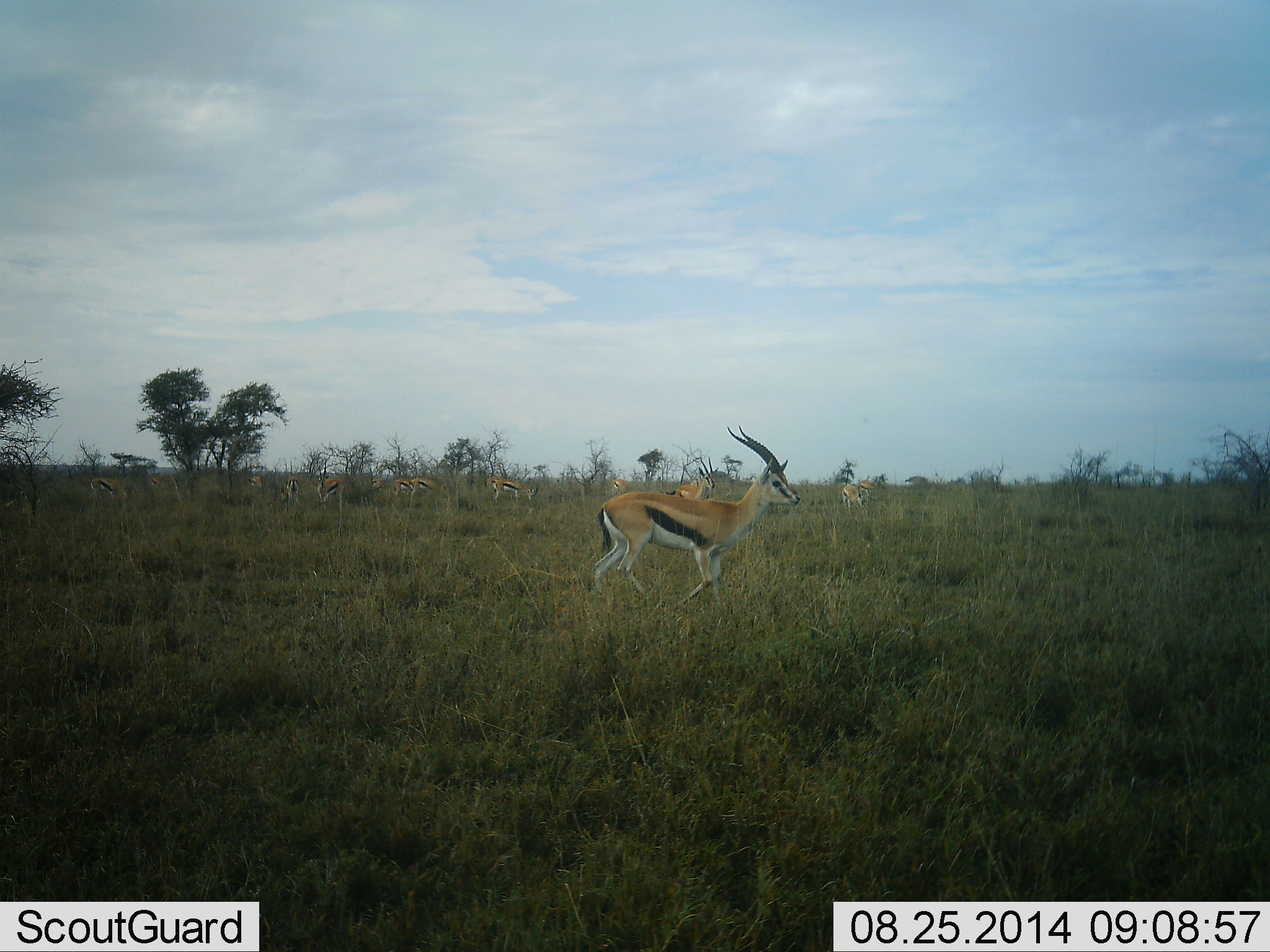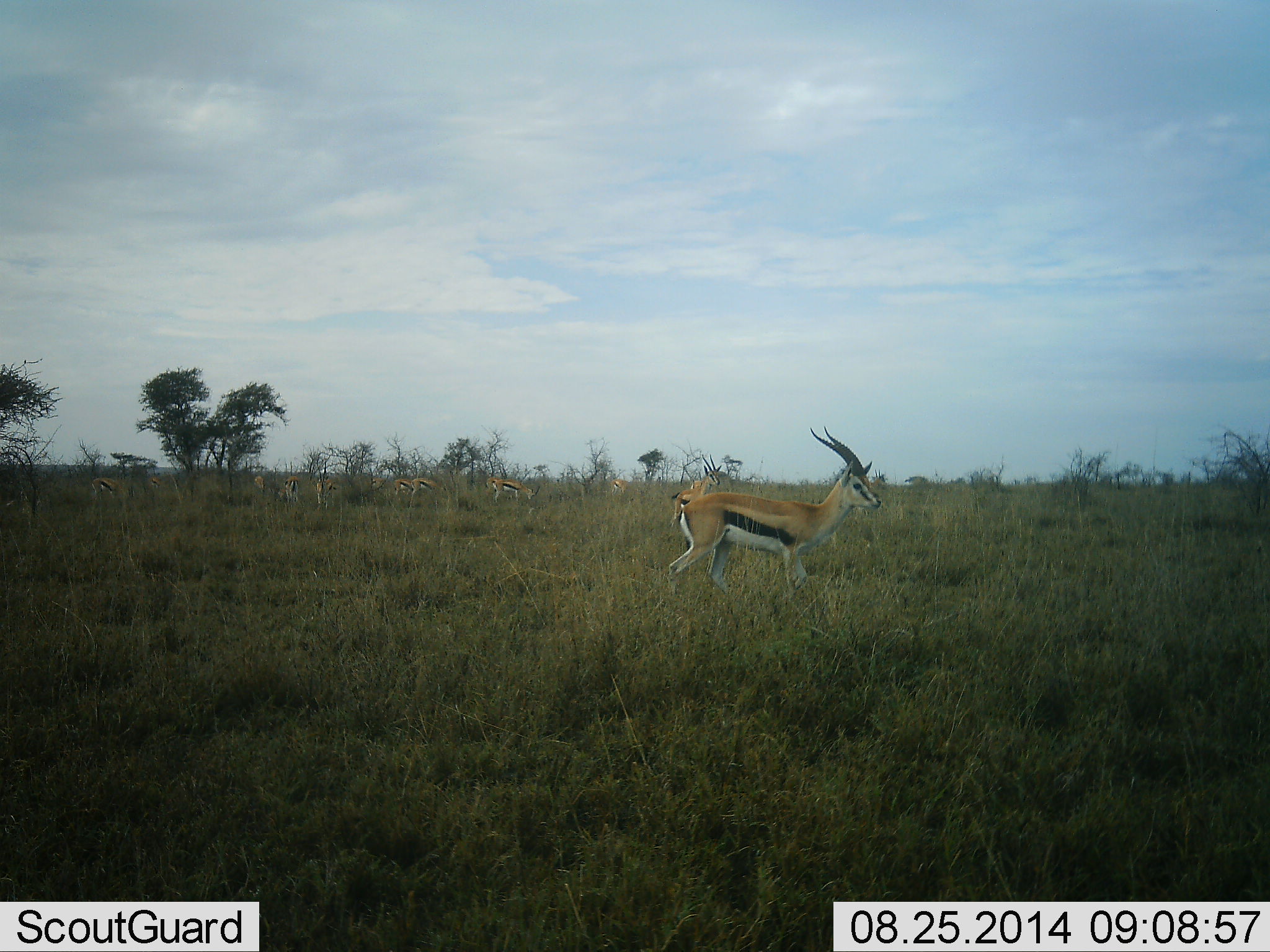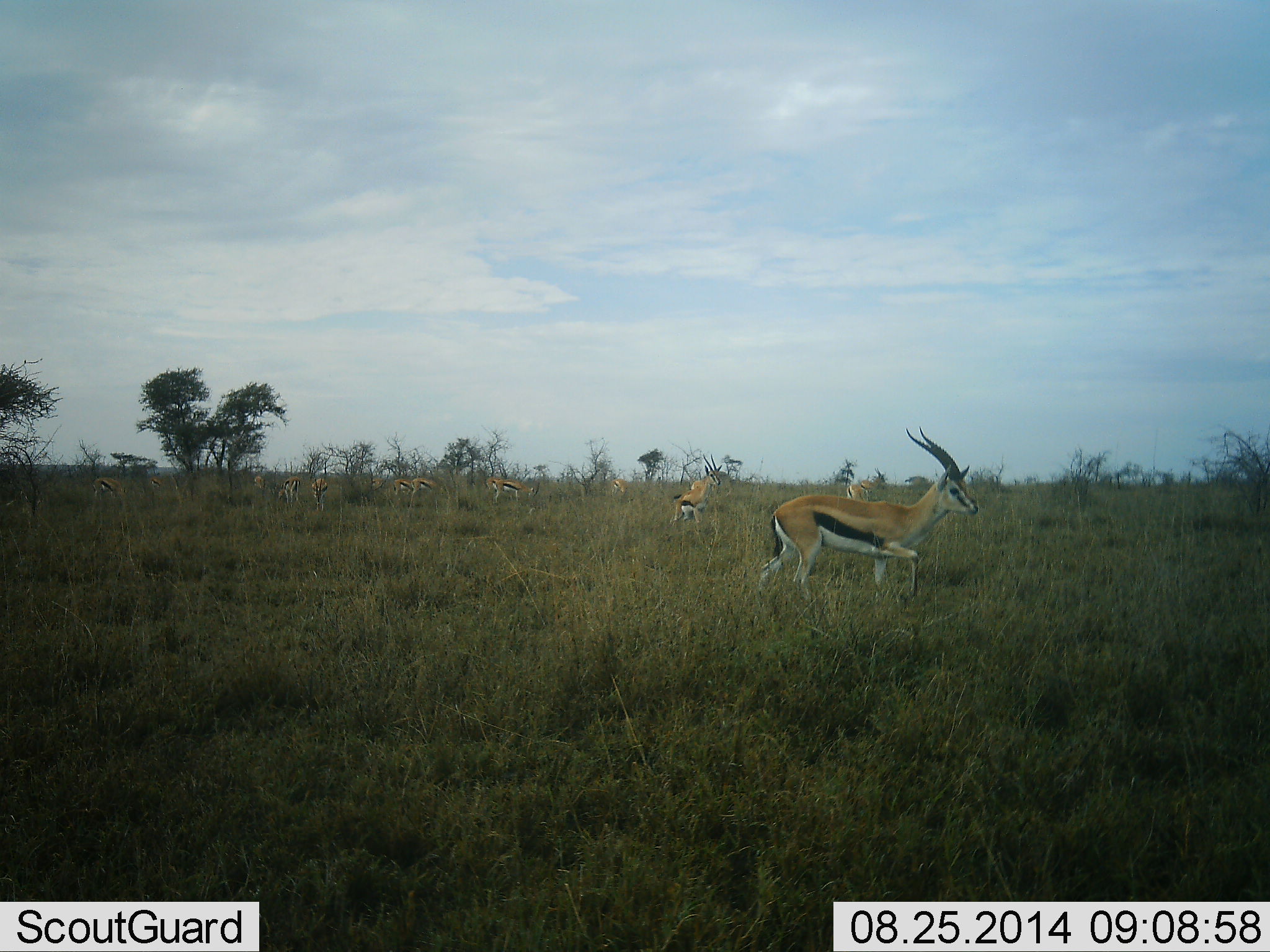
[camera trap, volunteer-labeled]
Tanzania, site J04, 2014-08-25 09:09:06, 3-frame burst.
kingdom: Animalia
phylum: Chordata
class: Mammalia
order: Artiodactyla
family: Bovidae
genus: Eudorcas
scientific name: Eudorcas thomsonii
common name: thomson's gazelle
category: gazellethomsons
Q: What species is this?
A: Gazellethomsons (thomson's gazelle) (Eudorcas thomsonii).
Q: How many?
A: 10.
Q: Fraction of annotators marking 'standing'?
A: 50%.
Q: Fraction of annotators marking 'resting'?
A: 0%.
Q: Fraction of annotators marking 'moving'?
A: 70%.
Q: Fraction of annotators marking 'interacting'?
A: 0%.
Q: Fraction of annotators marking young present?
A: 0%.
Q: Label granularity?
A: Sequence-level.